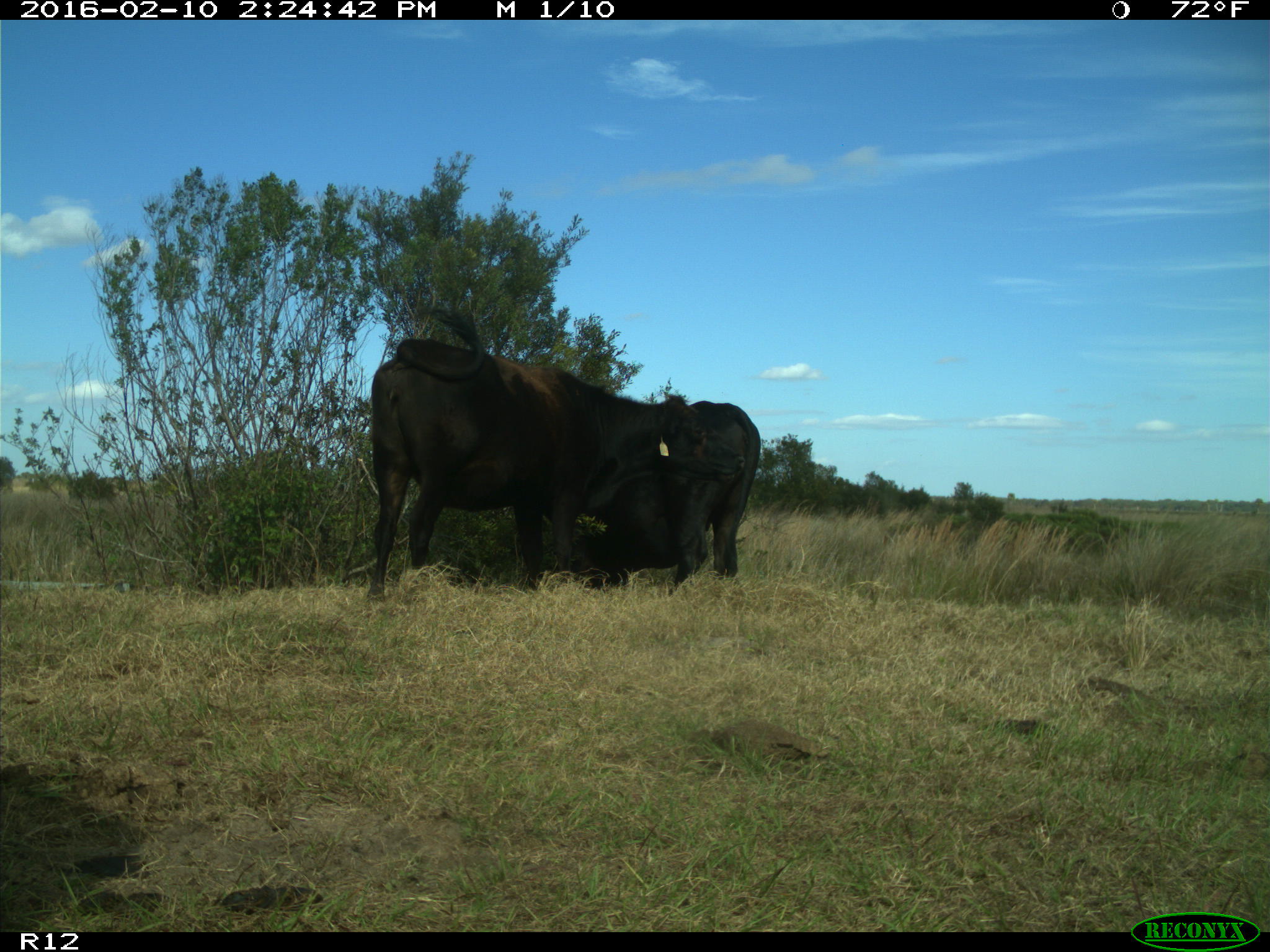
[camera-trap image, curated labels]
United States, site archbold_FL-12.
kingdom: Animalia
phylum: Chordata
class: Mammalia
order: Artiodactyla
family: Bovidae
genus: Bos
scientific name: Bos taurus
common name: domestic cow